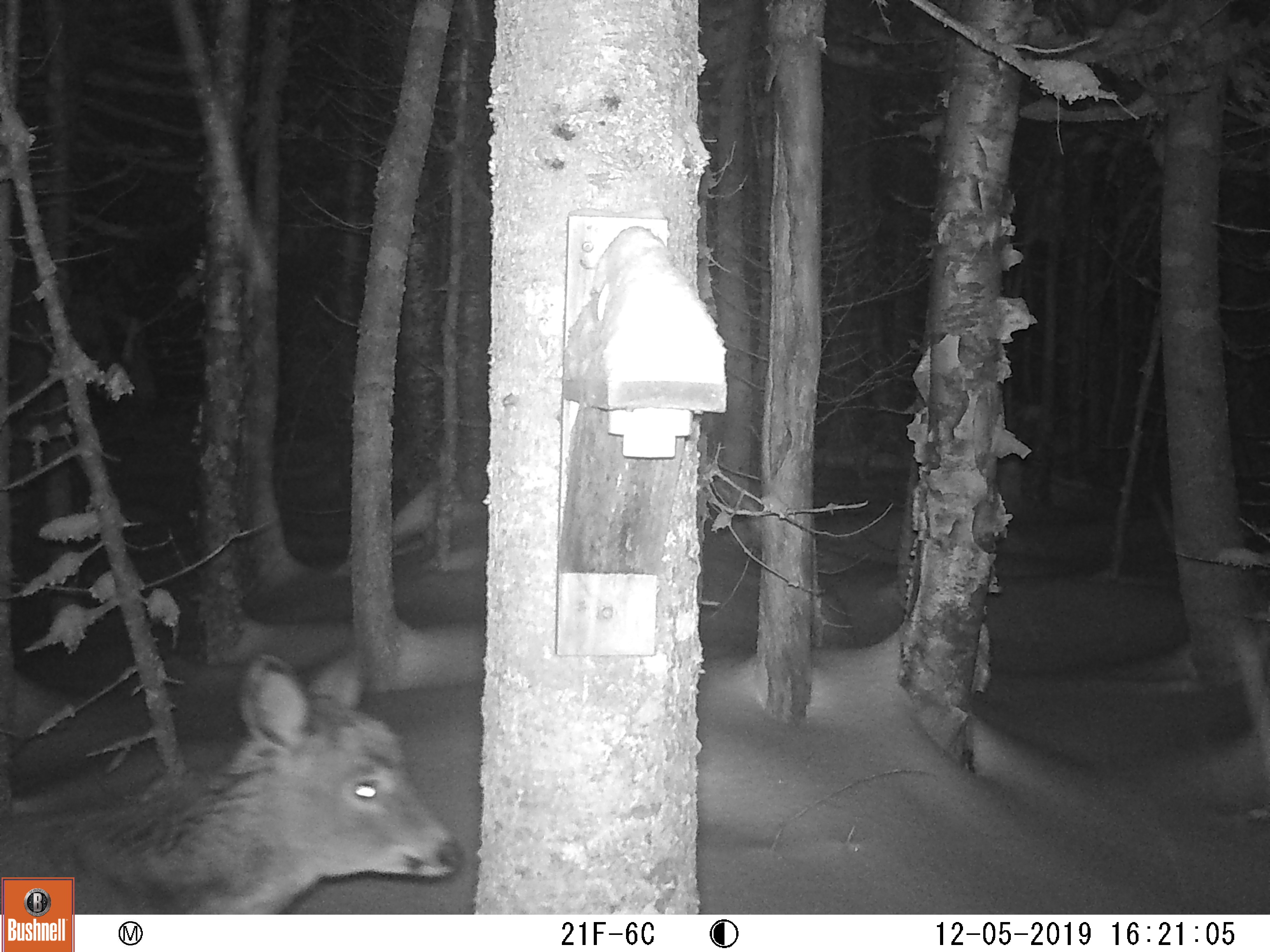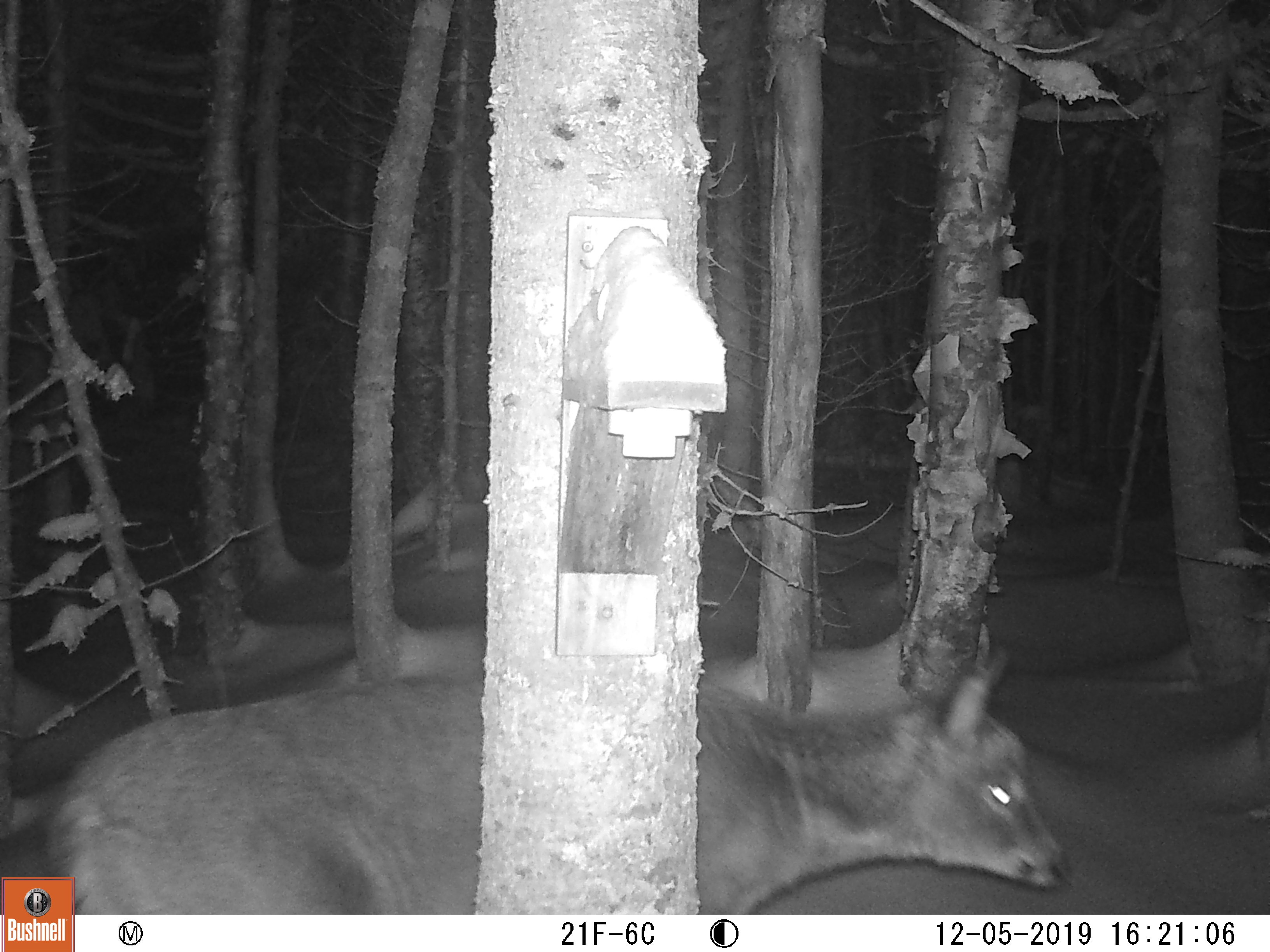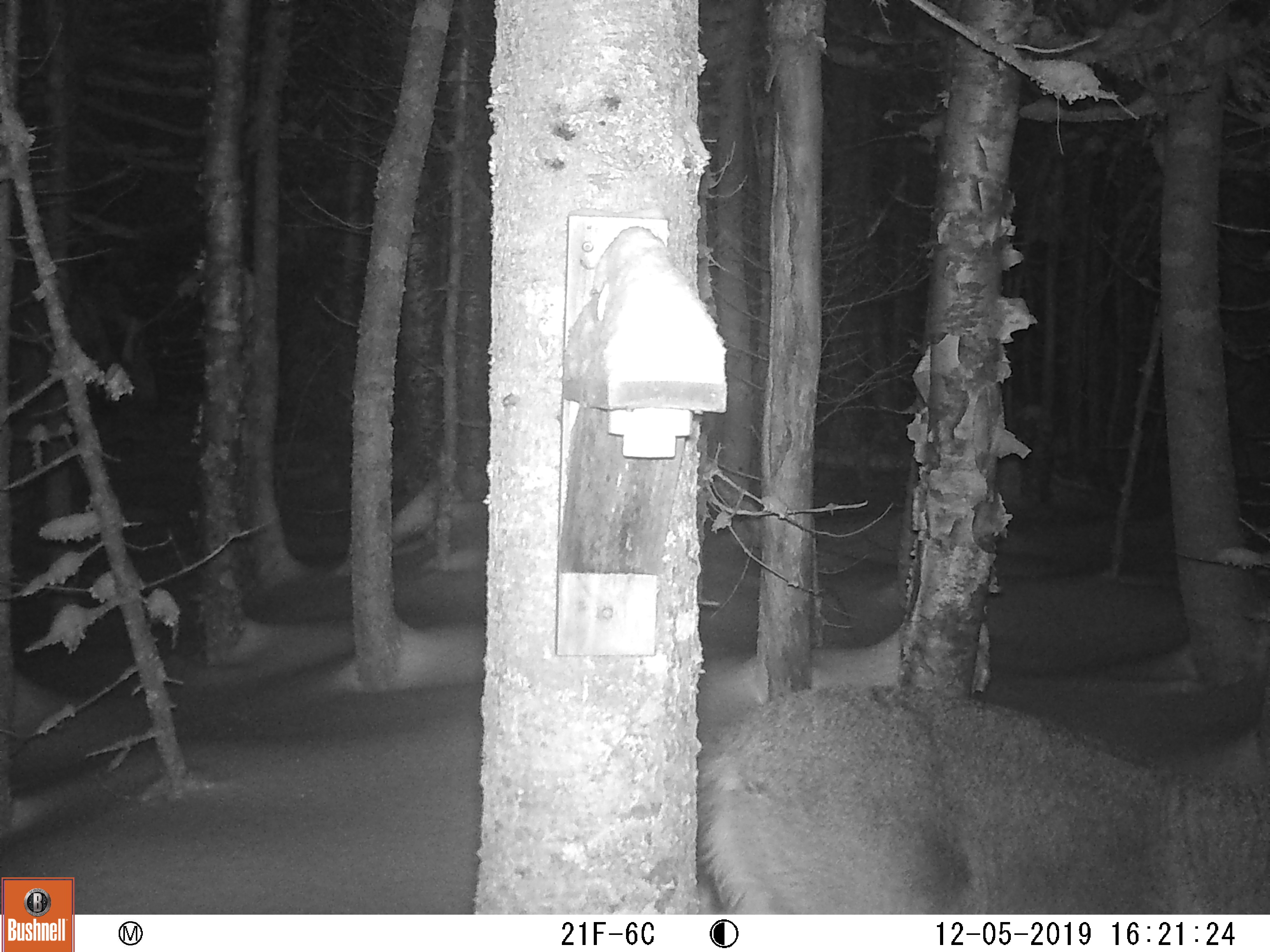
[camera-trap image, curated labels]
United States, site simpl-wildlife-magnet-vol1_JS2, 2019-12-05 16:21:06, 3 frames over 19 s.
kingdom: Animalia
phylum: Chordata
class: Mammalia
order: Artiodactyla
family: Cervidae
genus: Odocoileus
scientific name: Odocoileus virginianus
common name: white-tailed deer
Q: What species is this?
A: White-tailed deer (Odocoileus virginianus).